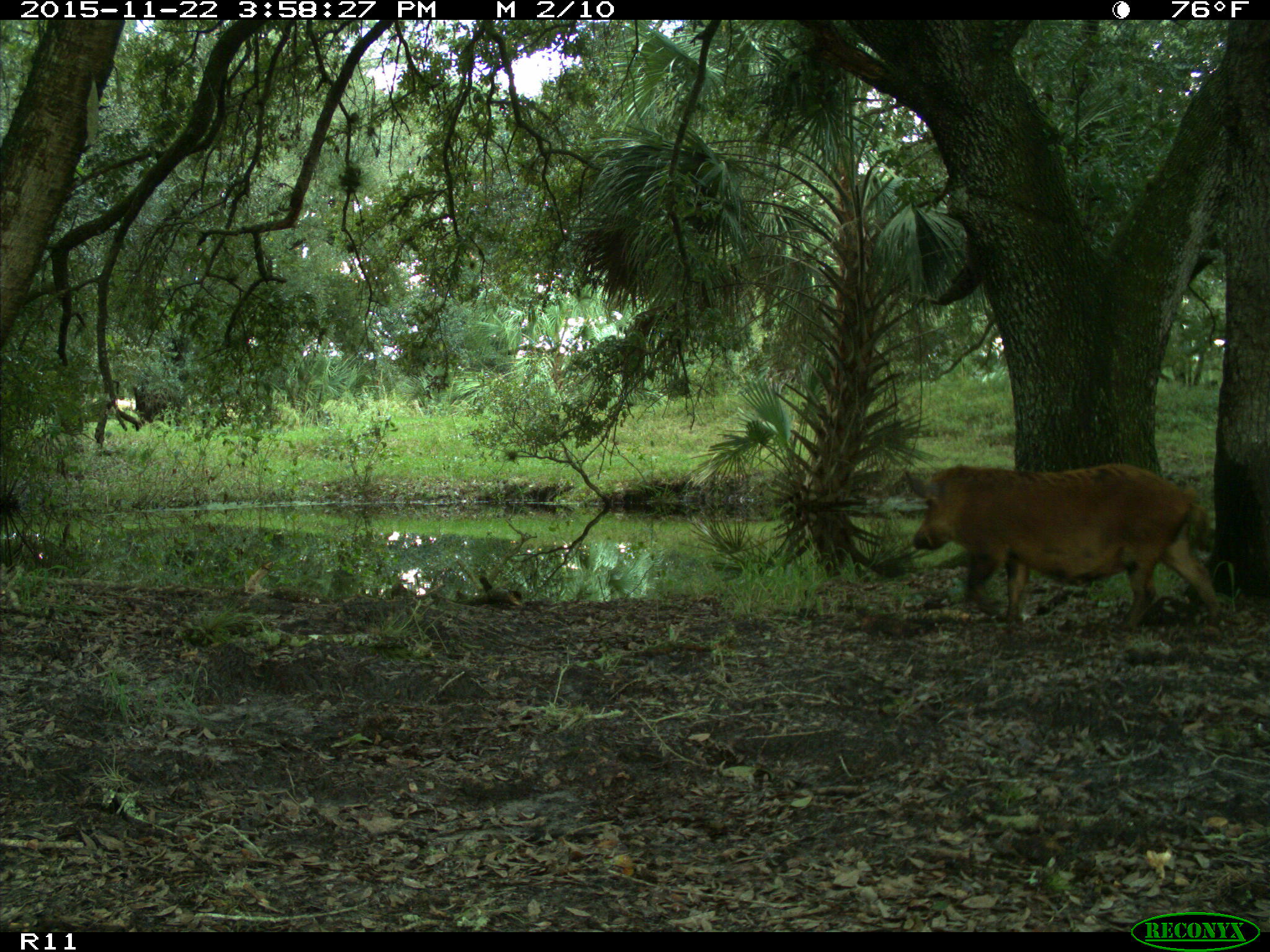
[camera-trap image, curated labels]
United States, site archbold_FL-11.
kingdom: Animalia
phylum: Chordata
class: Mammalia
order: Artiodactyla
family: Suidae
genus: Sus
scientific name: Sus scrofa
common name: wild boar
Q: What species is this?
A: Sus scrofa (wild boar).